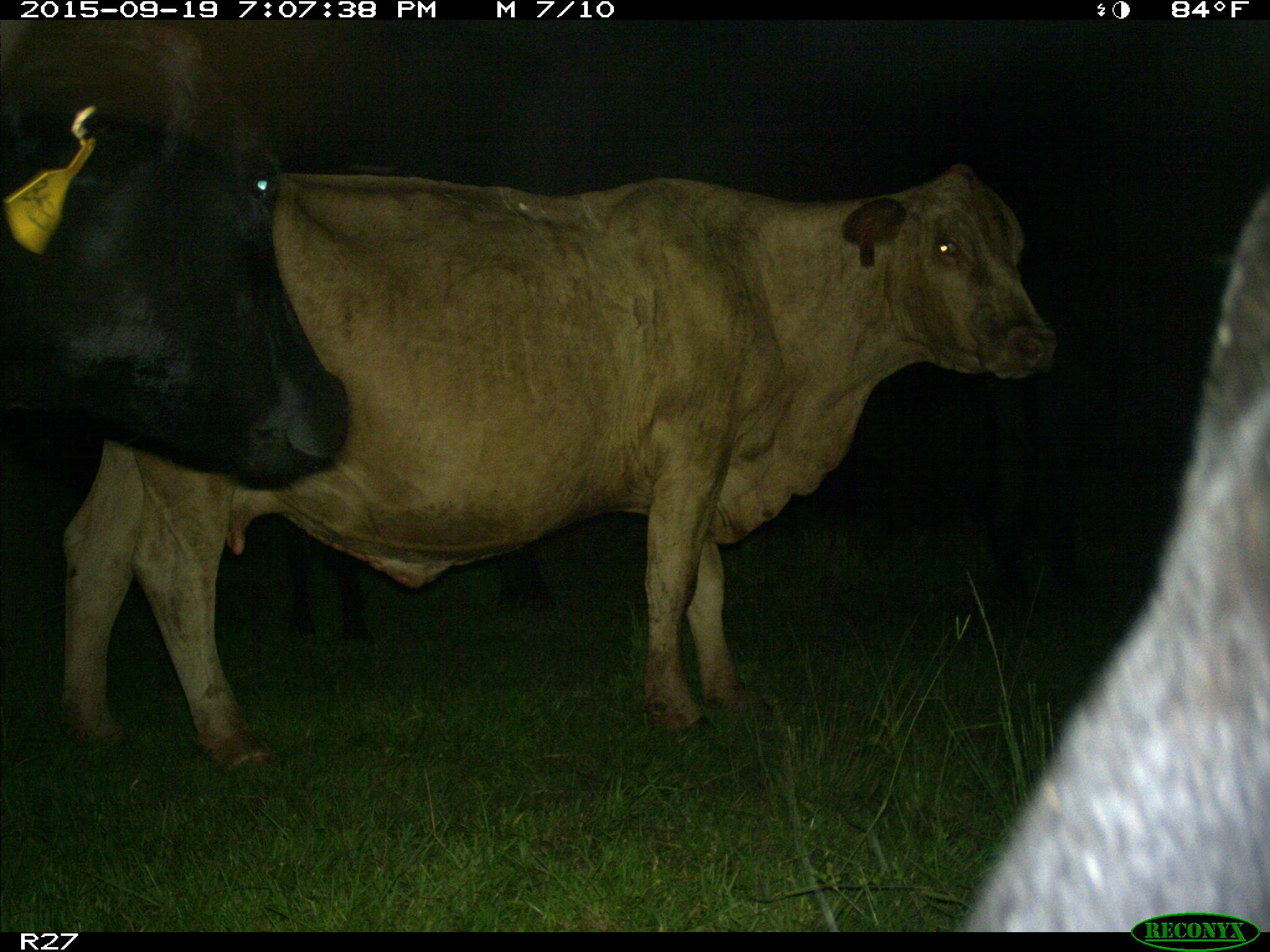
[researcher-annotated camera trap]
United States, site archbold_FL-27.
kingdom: Animalia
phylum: Chordata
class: Mammalia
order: Artiodactyla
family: Bovidae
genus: Bos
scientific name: Bos taurus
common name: domestic cow